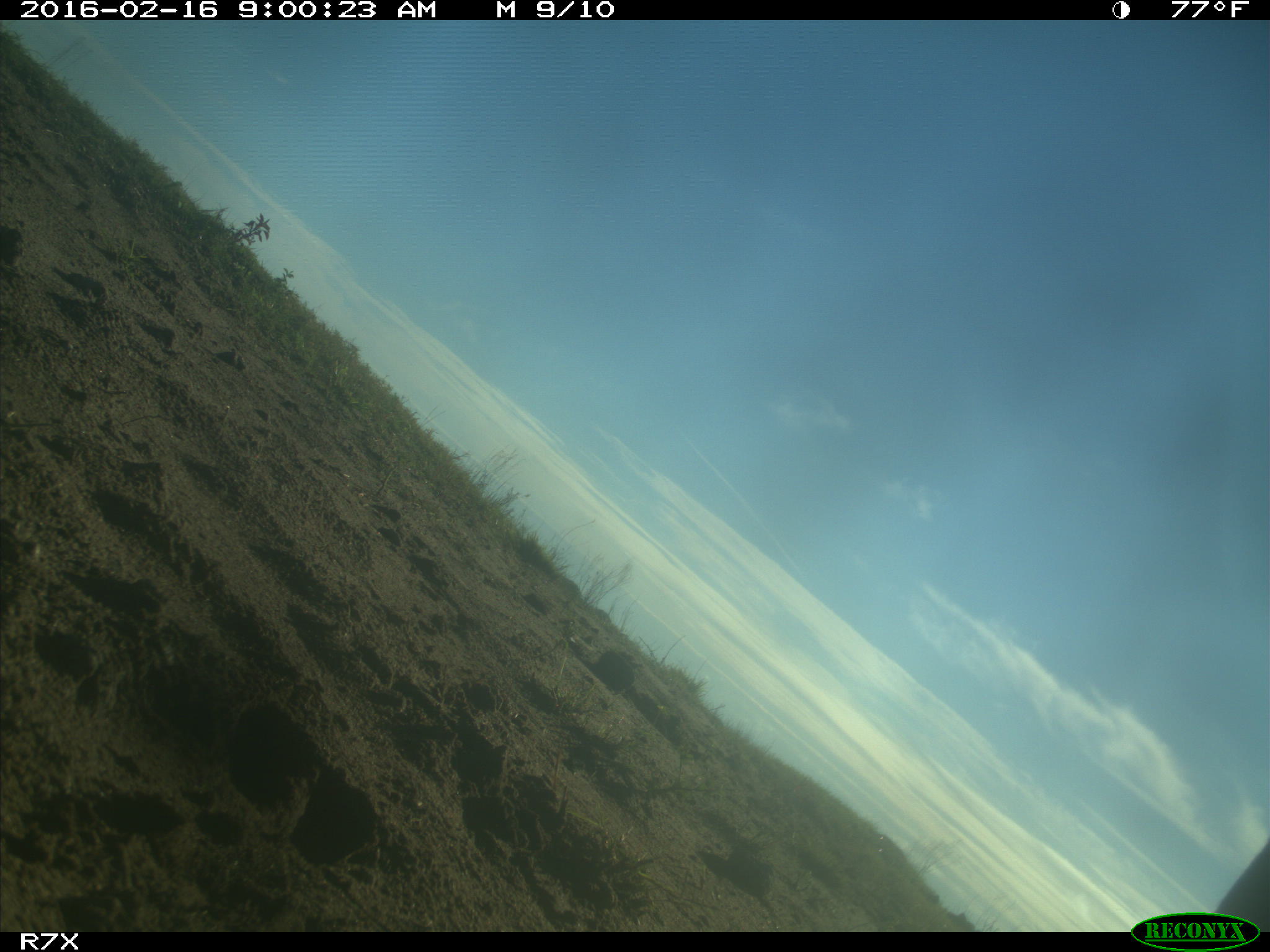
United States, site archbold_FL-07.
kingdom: Animalia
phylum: Chordata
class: Mammalia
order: Artiodactyla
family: Bovidae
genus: Bos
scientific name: Bos taurus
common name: domestic cow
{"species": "Bos taurus (domestic cow)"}